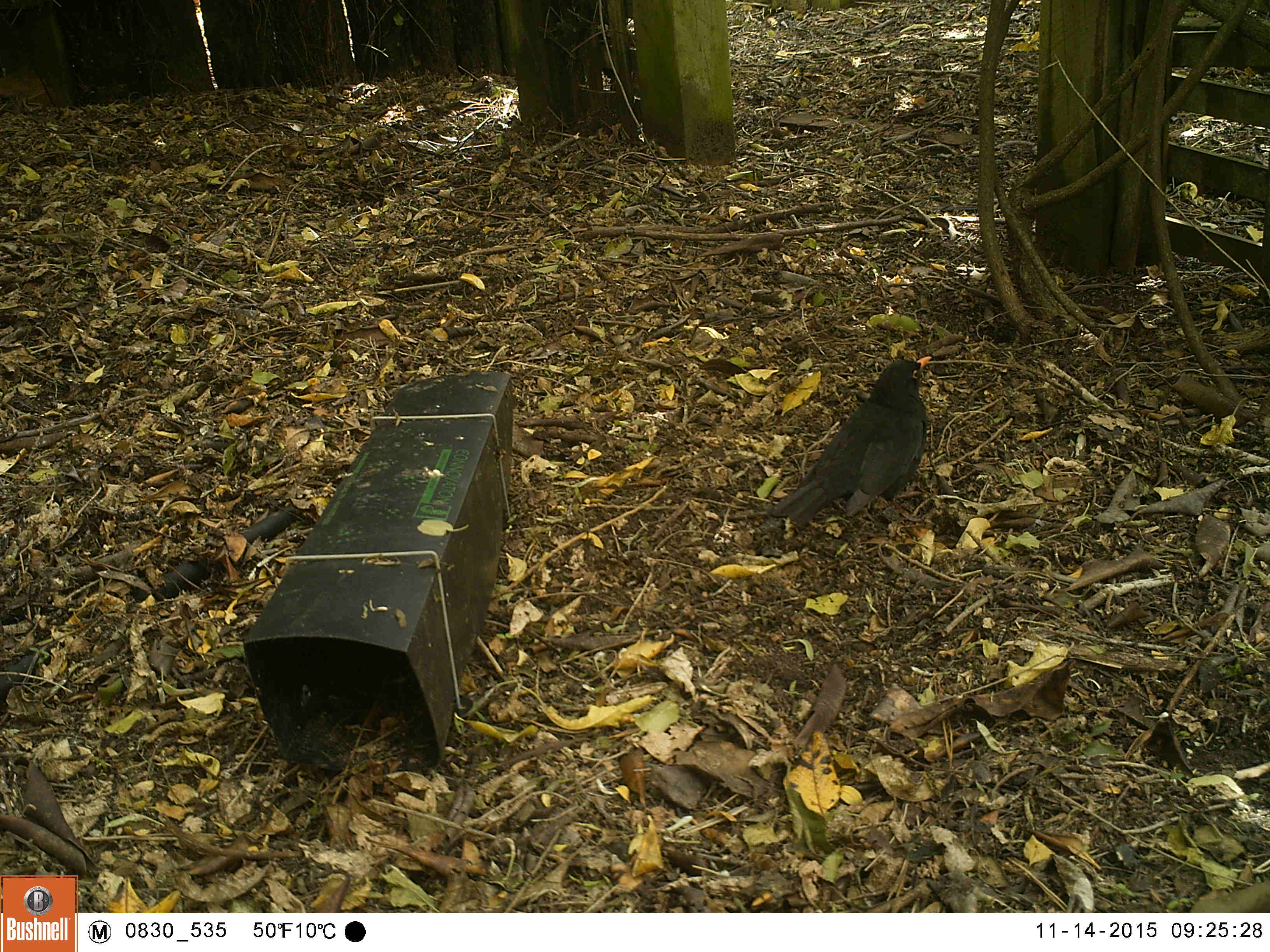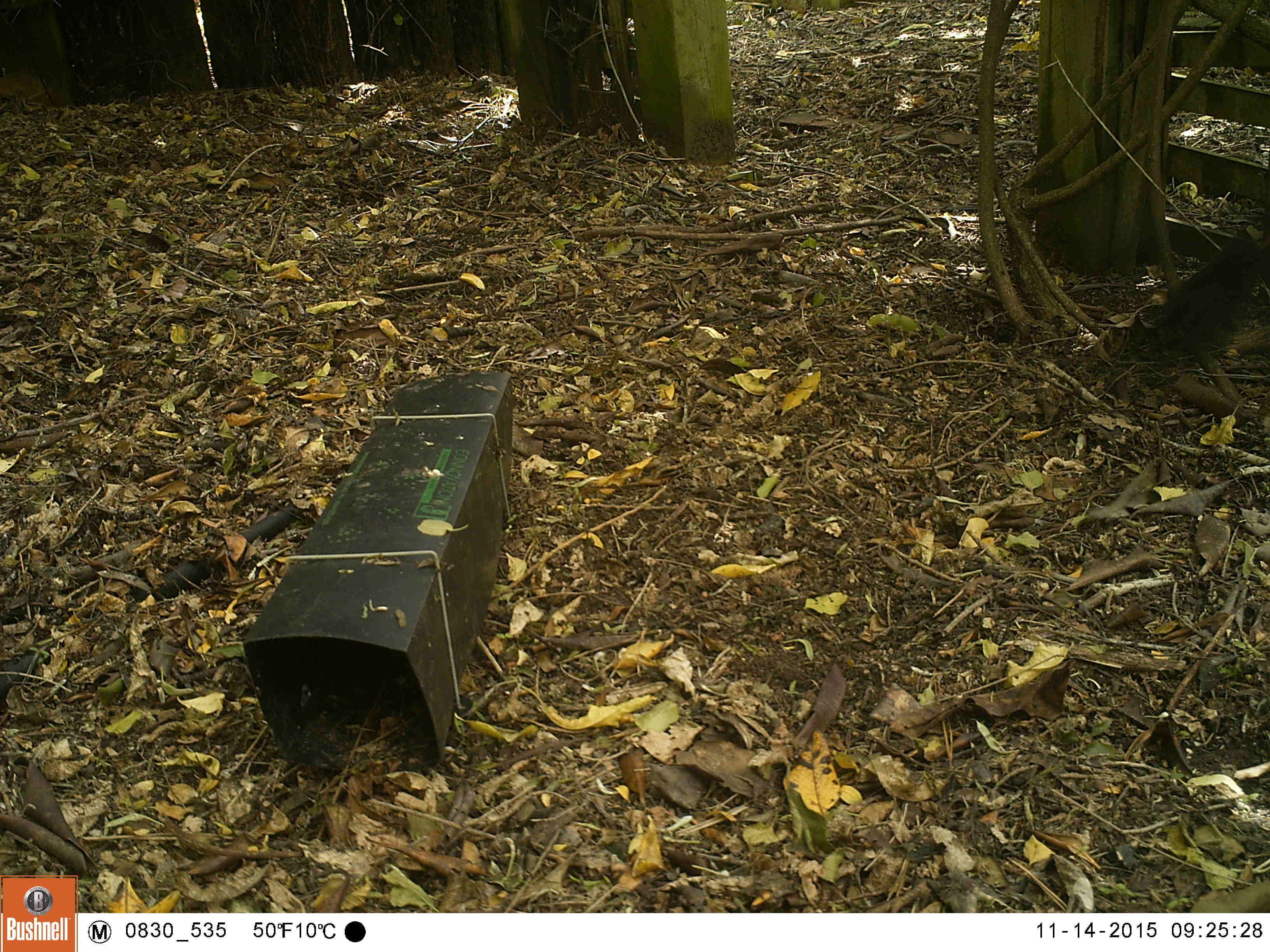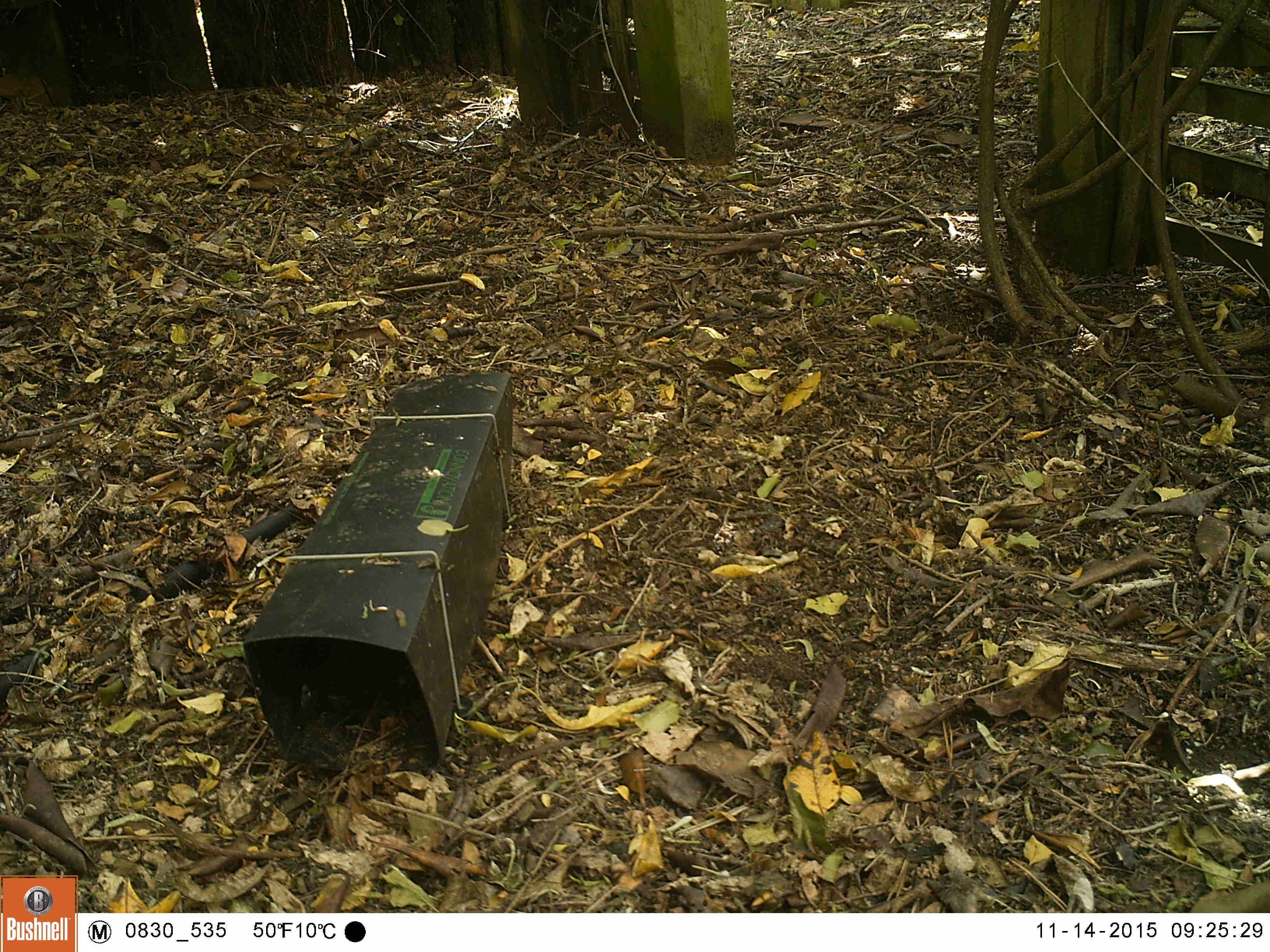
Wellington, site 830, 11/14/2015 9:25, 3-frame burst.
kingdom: Animalia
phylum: Chordata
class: Aves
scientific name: Aves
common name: bird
Bird (Aves).